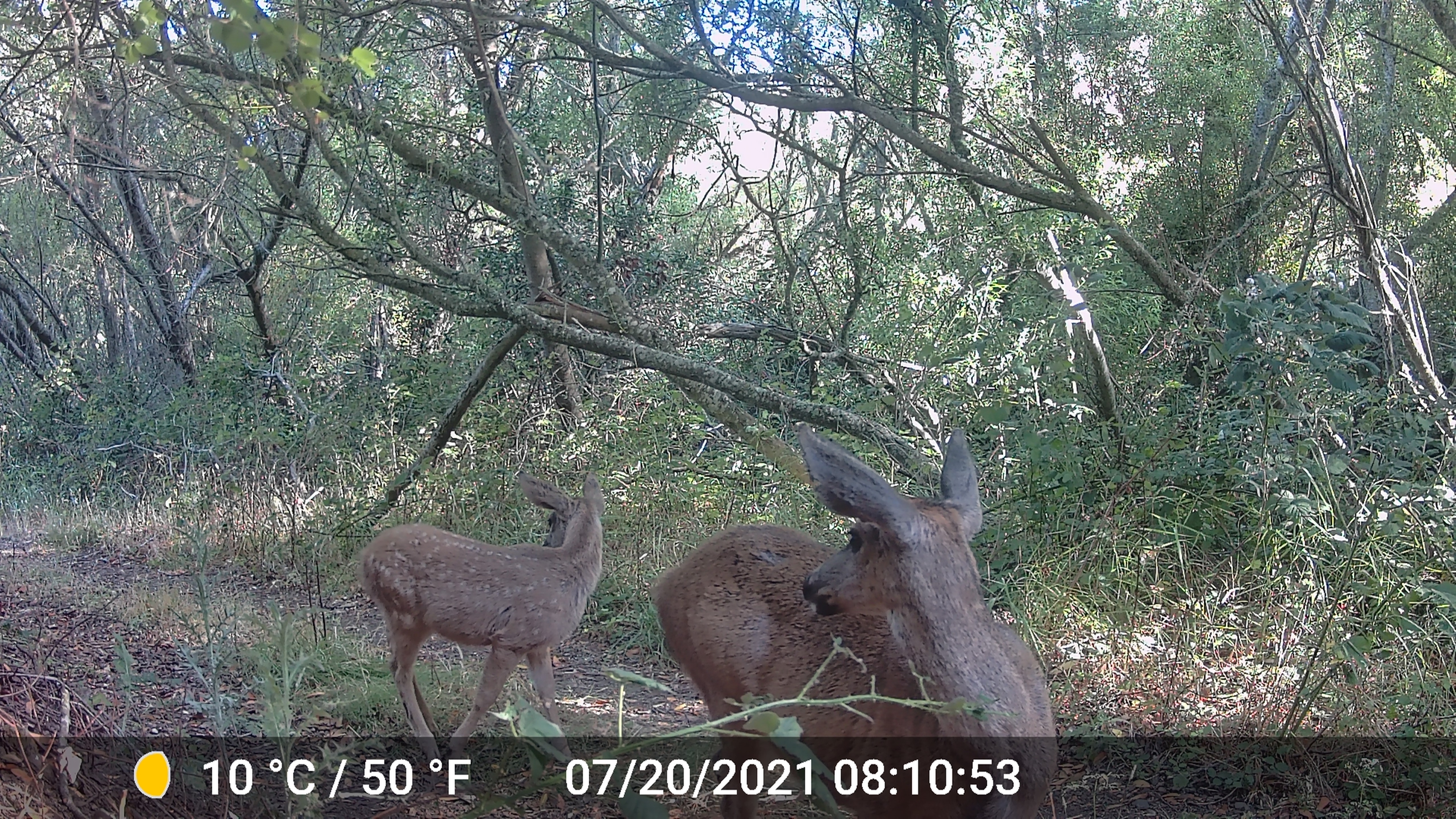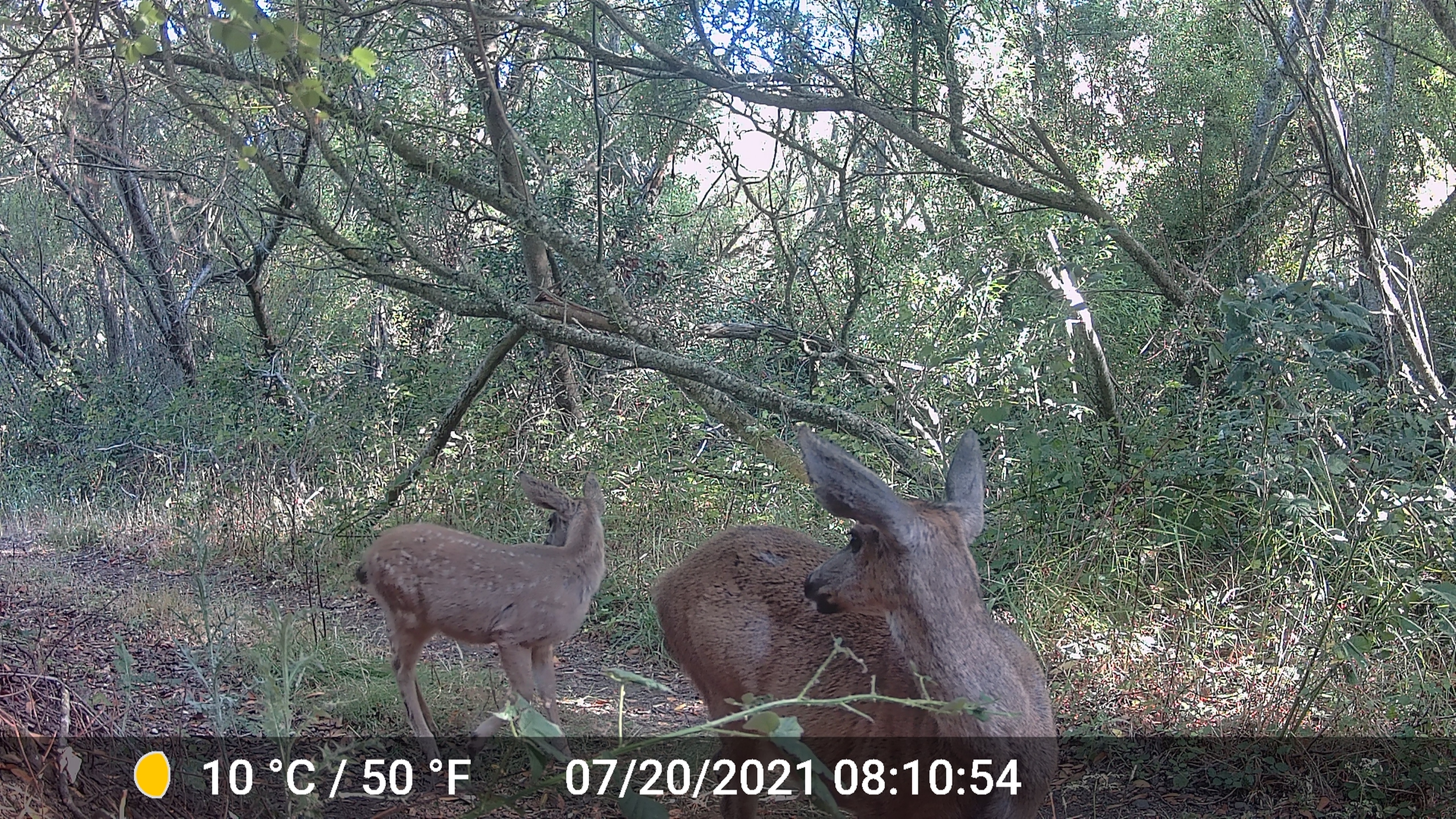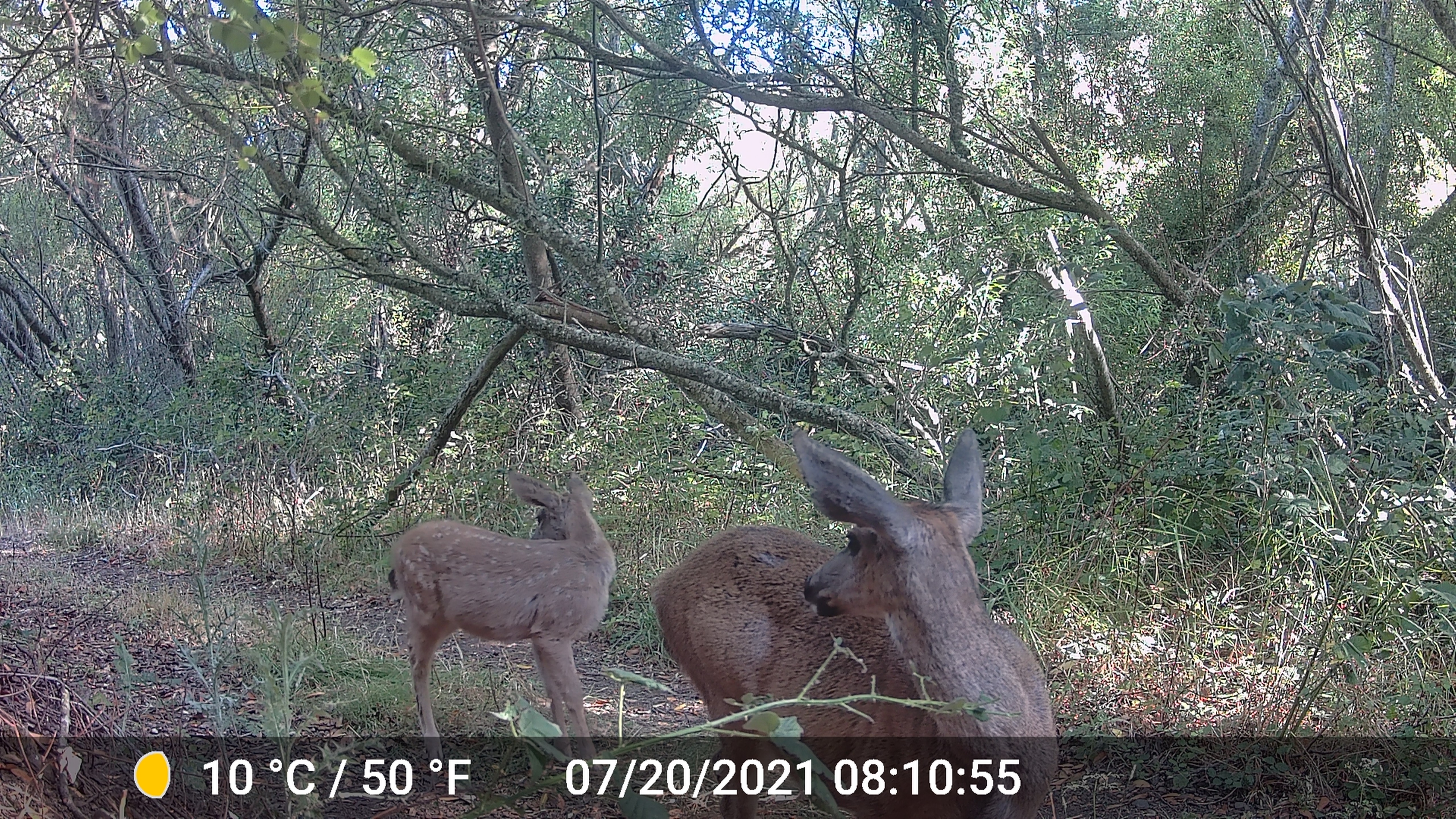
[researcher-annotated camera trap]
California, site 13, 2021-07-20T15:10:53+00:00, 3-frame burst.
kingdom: Animalia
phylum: Chordata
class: Mammalia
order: Artiodactyla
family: Cervidae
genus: Odocoileus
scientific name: Odocoileus hemionus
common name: mule deer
Mule deer (Odocoileus hemionus).